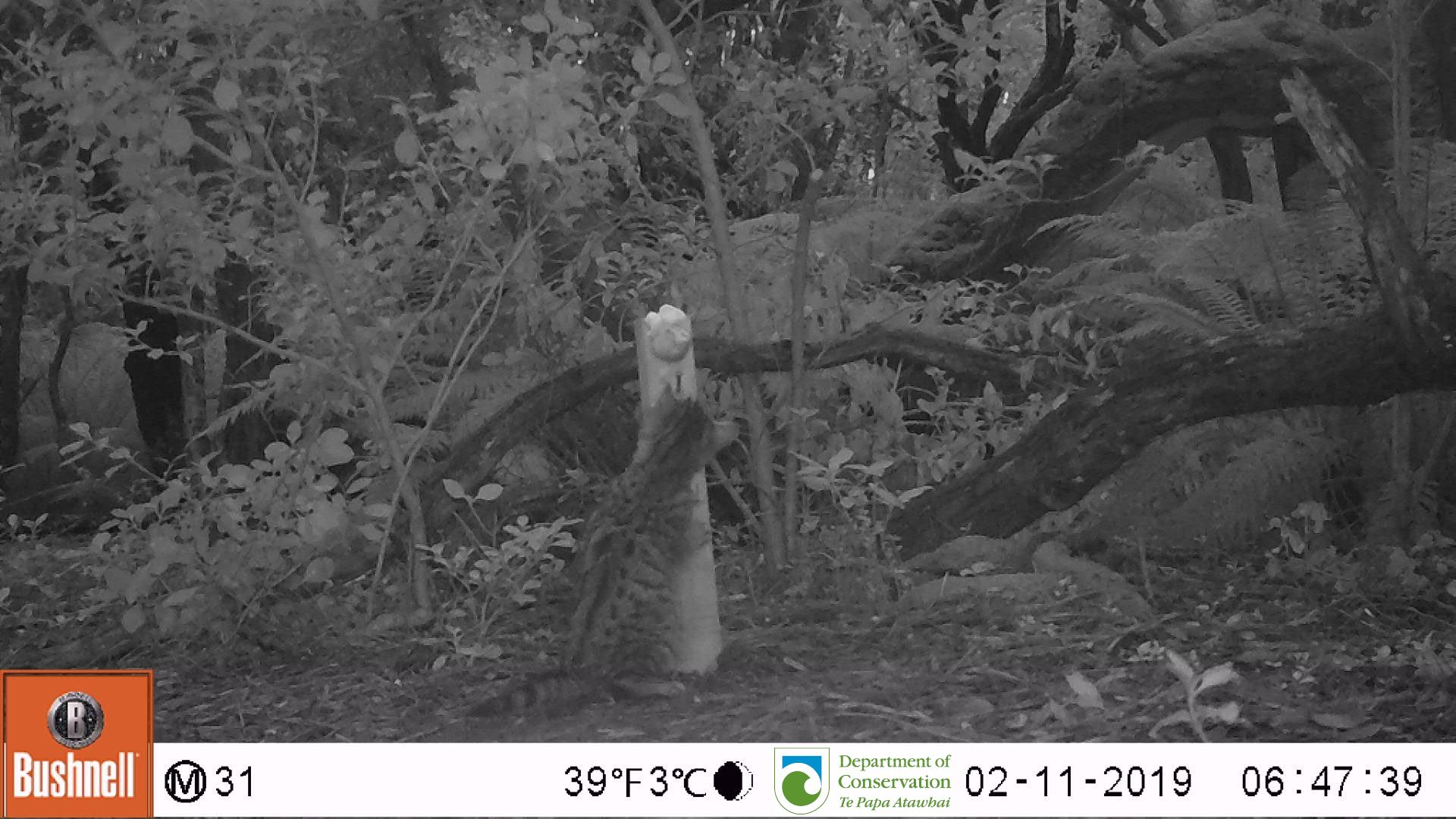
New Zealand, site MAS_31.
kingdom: Animalia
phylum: Chordata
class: Mammalia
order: Carnivora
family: Felidae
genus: Felis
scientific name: Felis catus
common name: domestic cat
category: cat